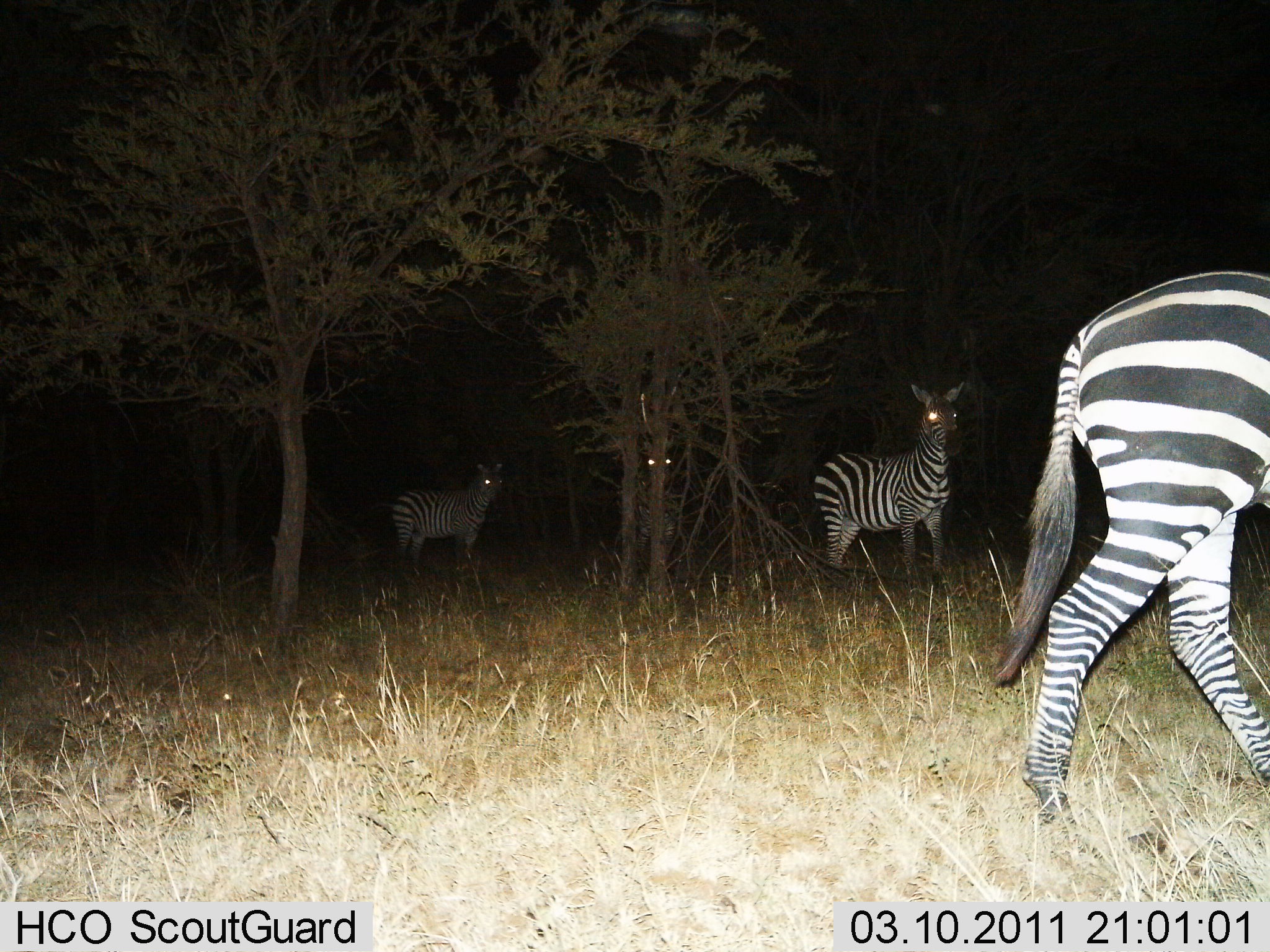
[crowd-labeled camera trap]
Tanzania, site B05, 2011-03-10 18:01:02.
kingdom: Animalia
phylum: Chordata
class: Mammalia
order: Perissodactyla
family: Equidae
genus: Equus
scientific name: Equus quagga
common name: plains zebra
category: zebra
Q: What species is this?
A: Zebra (plains zebra) (Equus quagga).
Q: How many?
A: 4.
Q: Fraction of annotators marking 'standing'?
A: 93%.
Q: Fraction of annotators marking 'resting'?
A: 0%.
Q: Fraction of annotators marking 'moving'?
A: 43%.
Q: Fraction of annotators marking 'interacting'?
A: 0%.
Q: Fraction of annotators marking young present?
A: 0%.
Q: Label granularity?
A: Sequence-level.